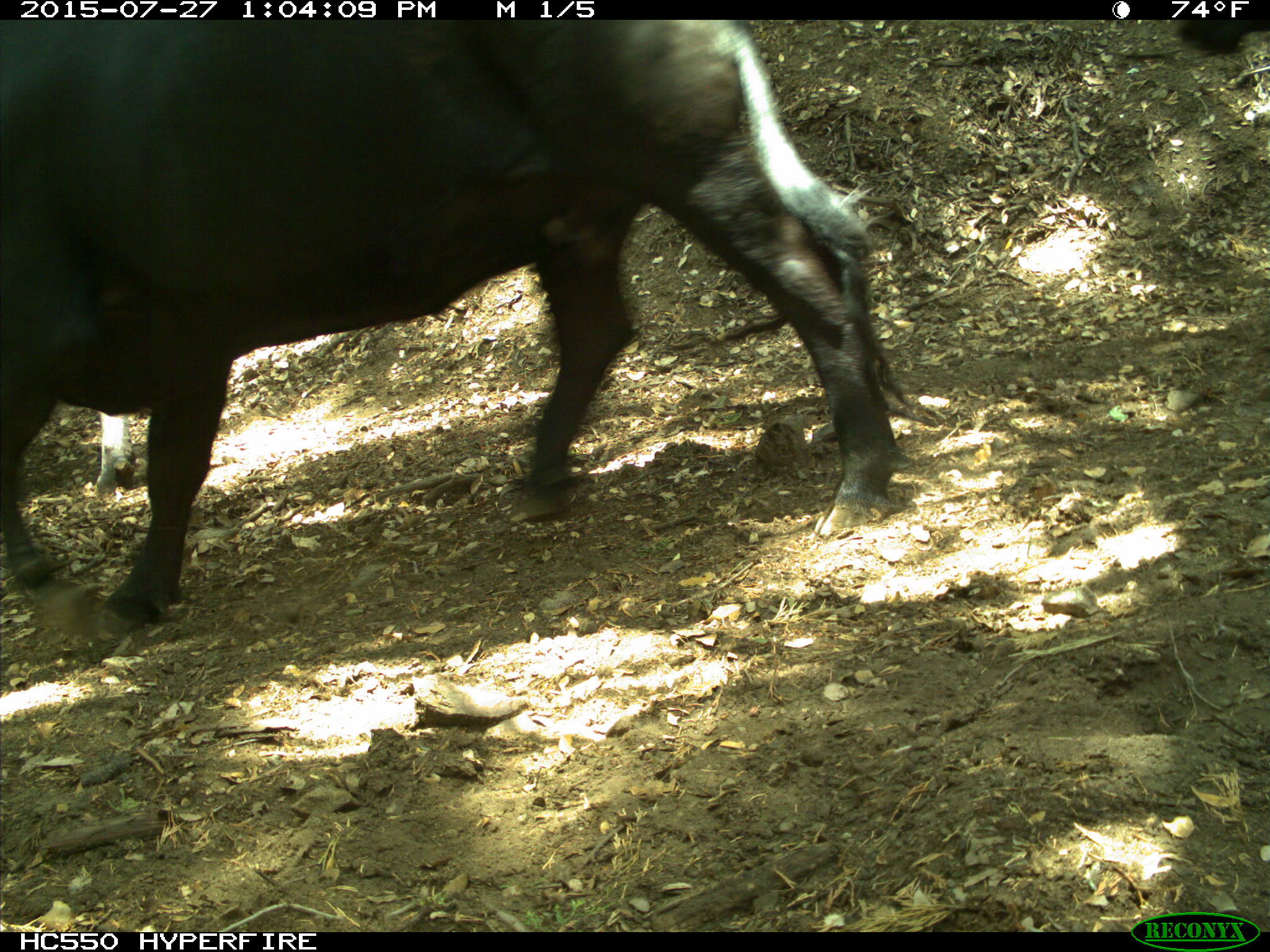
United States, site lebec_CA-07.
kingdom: Animalia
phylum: Chordata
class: Mammalia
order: Artiodactyla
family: Bovidae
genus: Bos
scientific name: Bos taurus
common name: domestic cow